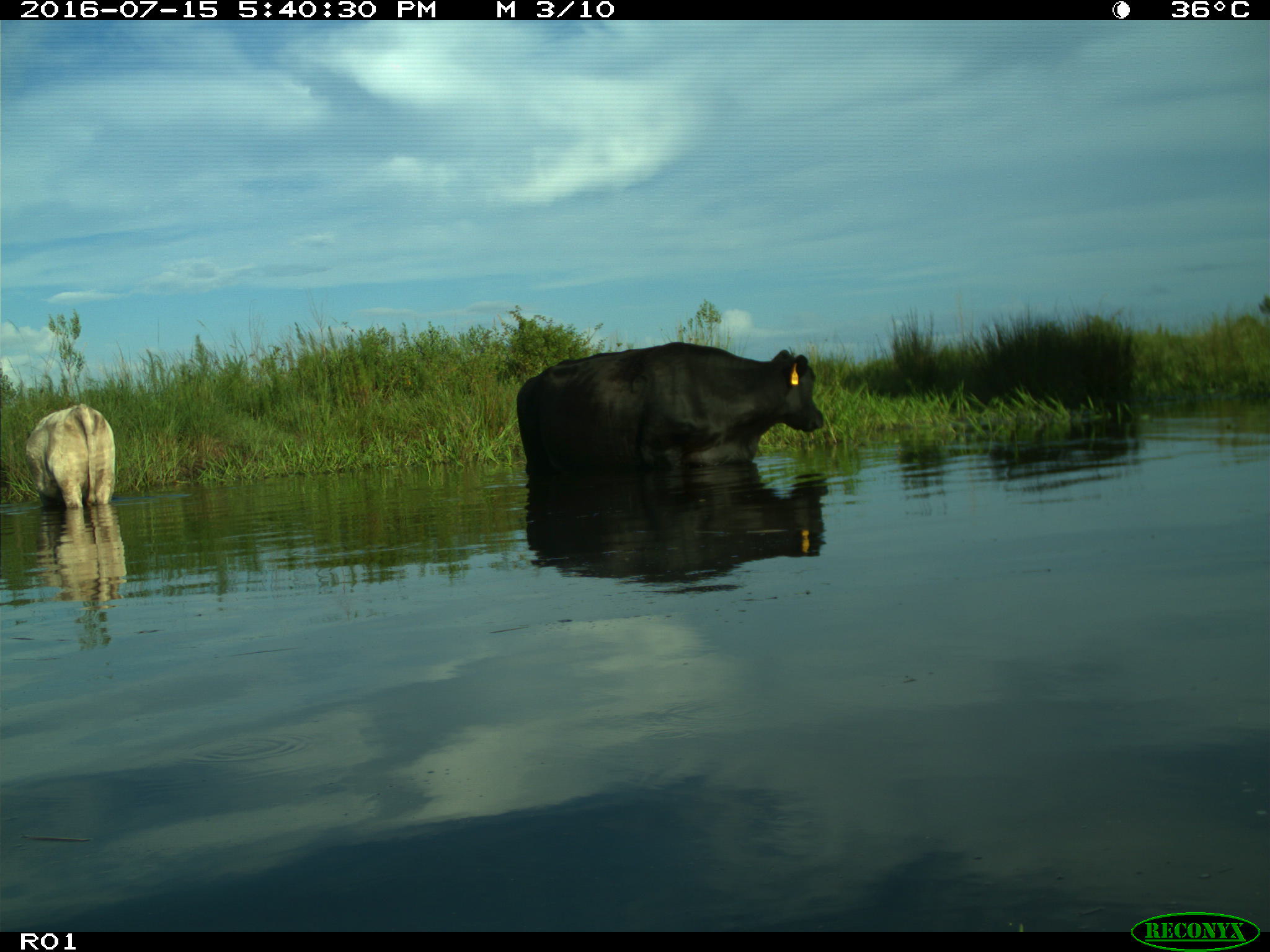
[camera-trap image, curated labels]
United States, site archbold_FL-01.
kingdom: Animalia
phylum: Chordata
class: Mammalia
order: Artiodactyla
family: Bovidae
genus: Bos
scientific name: Bos taurus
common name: domestic cow